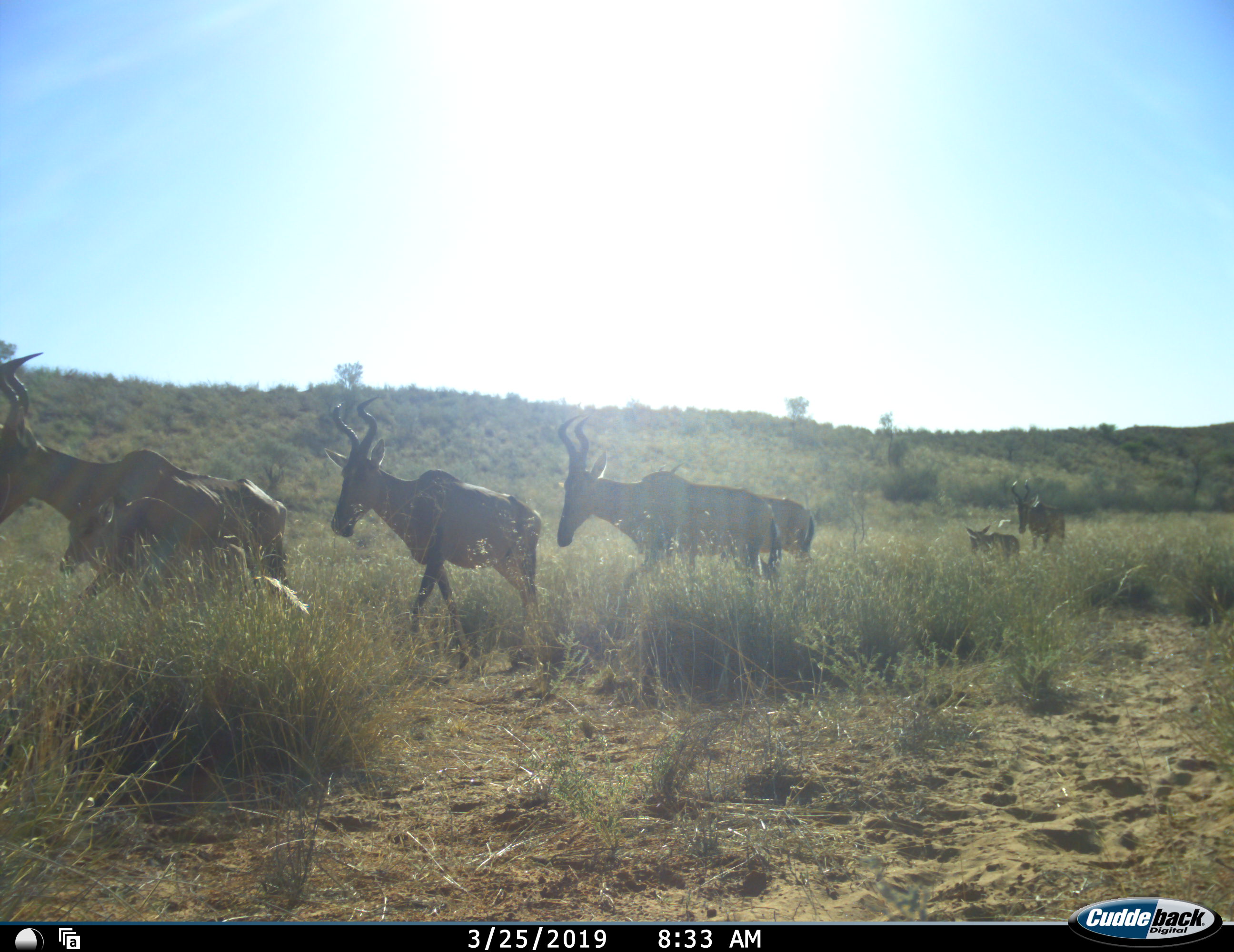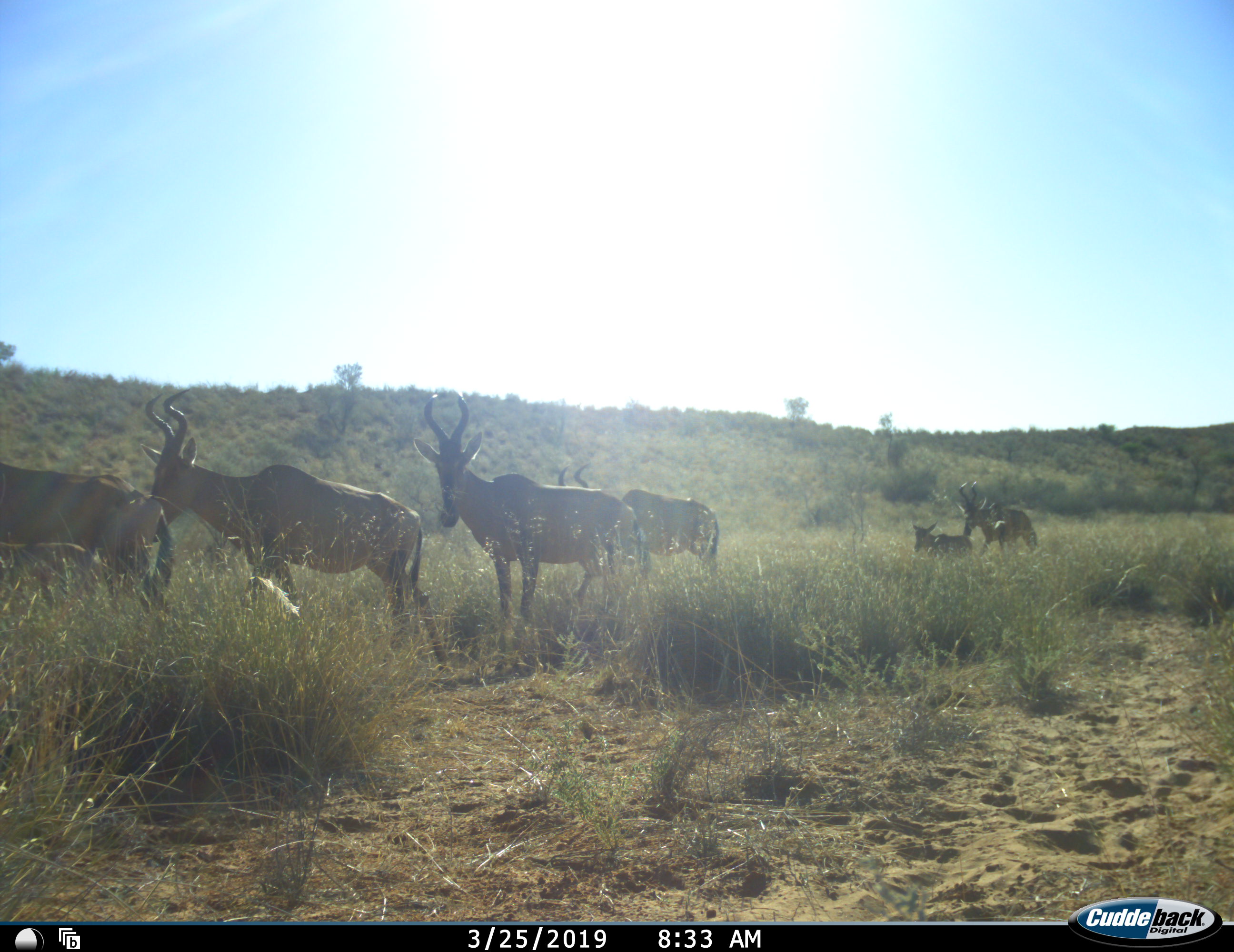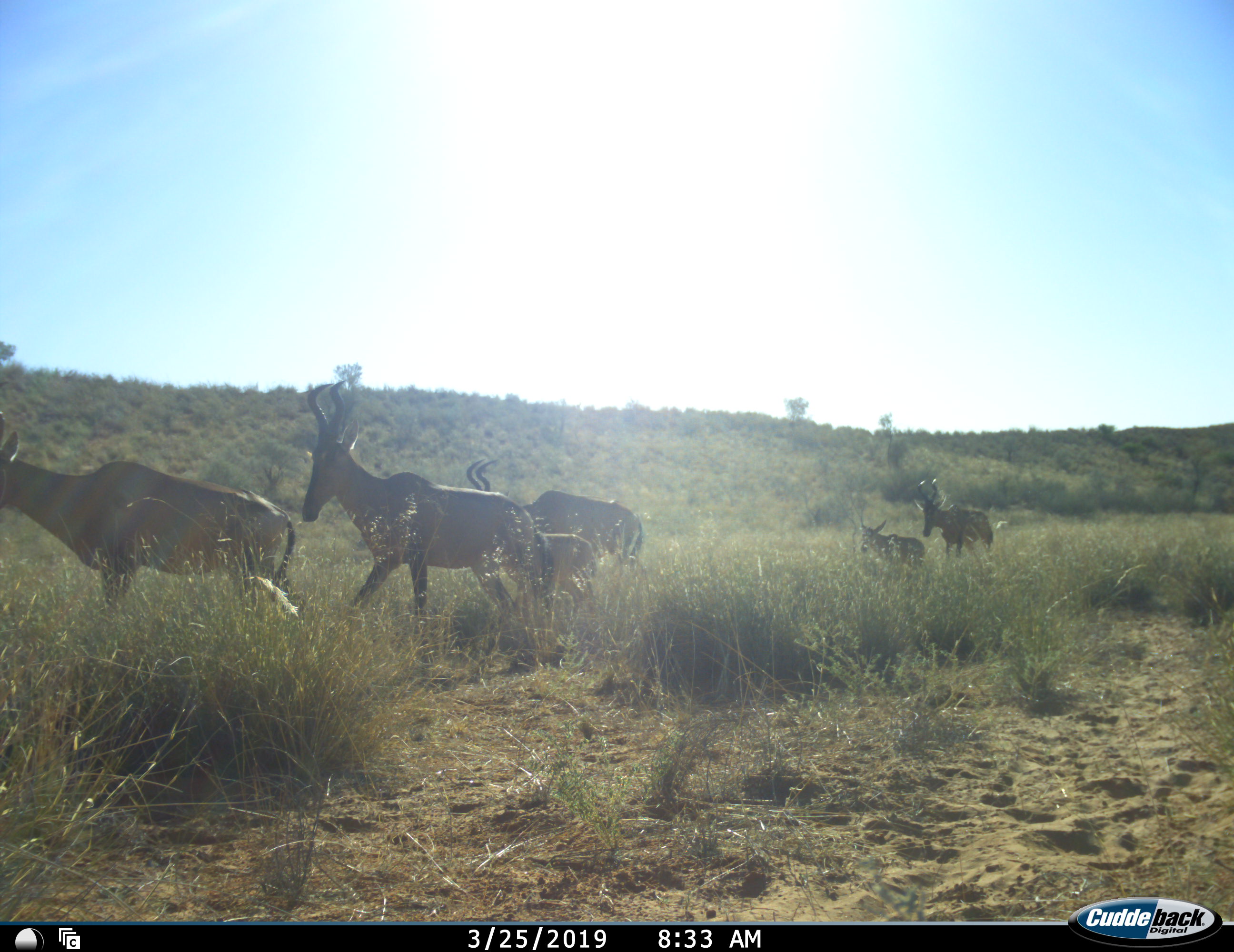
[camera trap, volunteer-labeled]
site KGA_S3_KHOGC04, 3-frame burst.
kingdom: Animalia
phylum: Chordata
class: Mammalia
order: Artiodactyla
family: Bovidae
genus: Alcelaphus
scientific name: Alcelaphus buselaphus caama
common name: red hartebeest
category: hartebeestred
Hartebeestred (red hartebeest) (Alcelaphus buselaphus caama), count 7. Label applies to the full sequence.